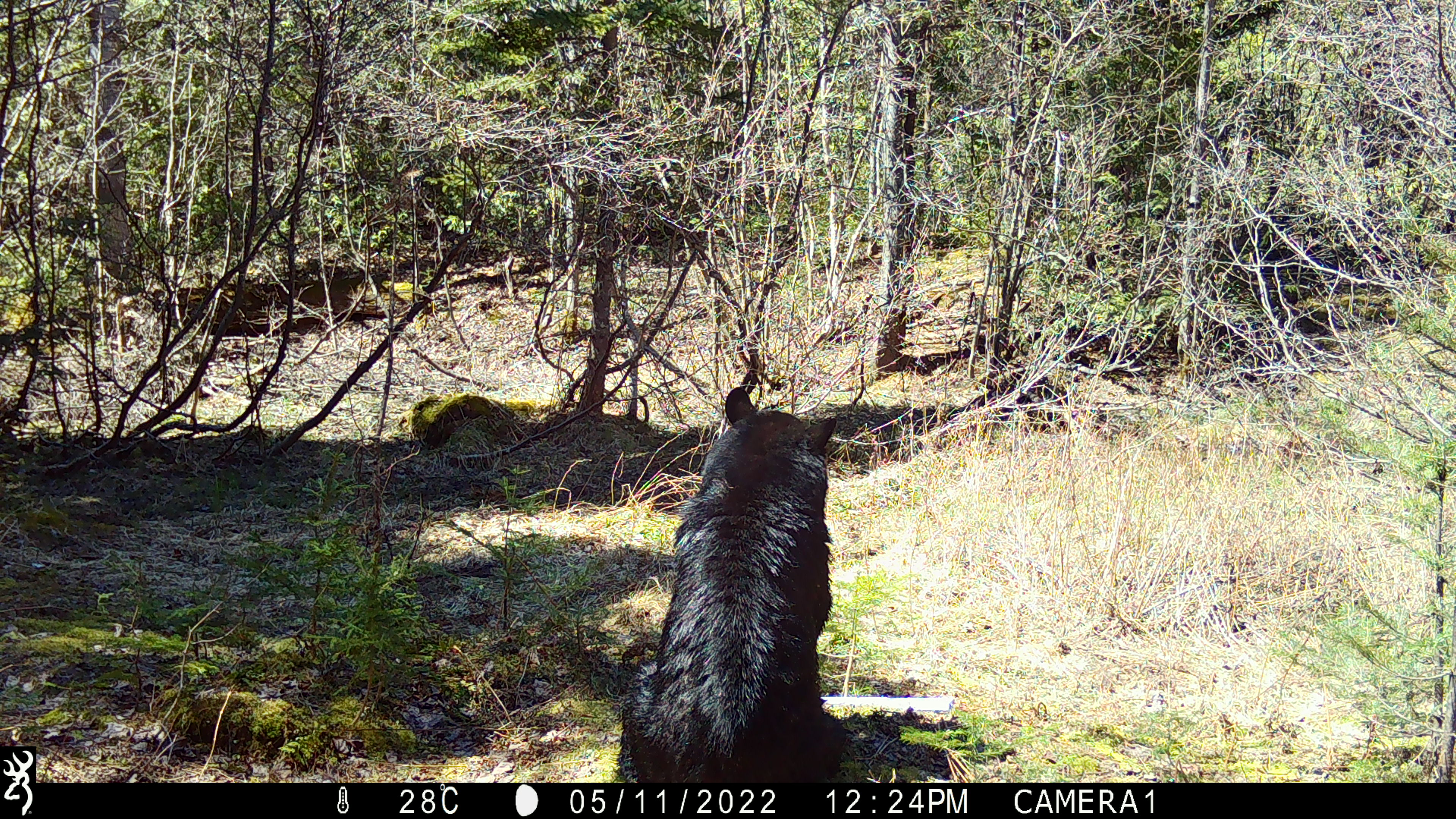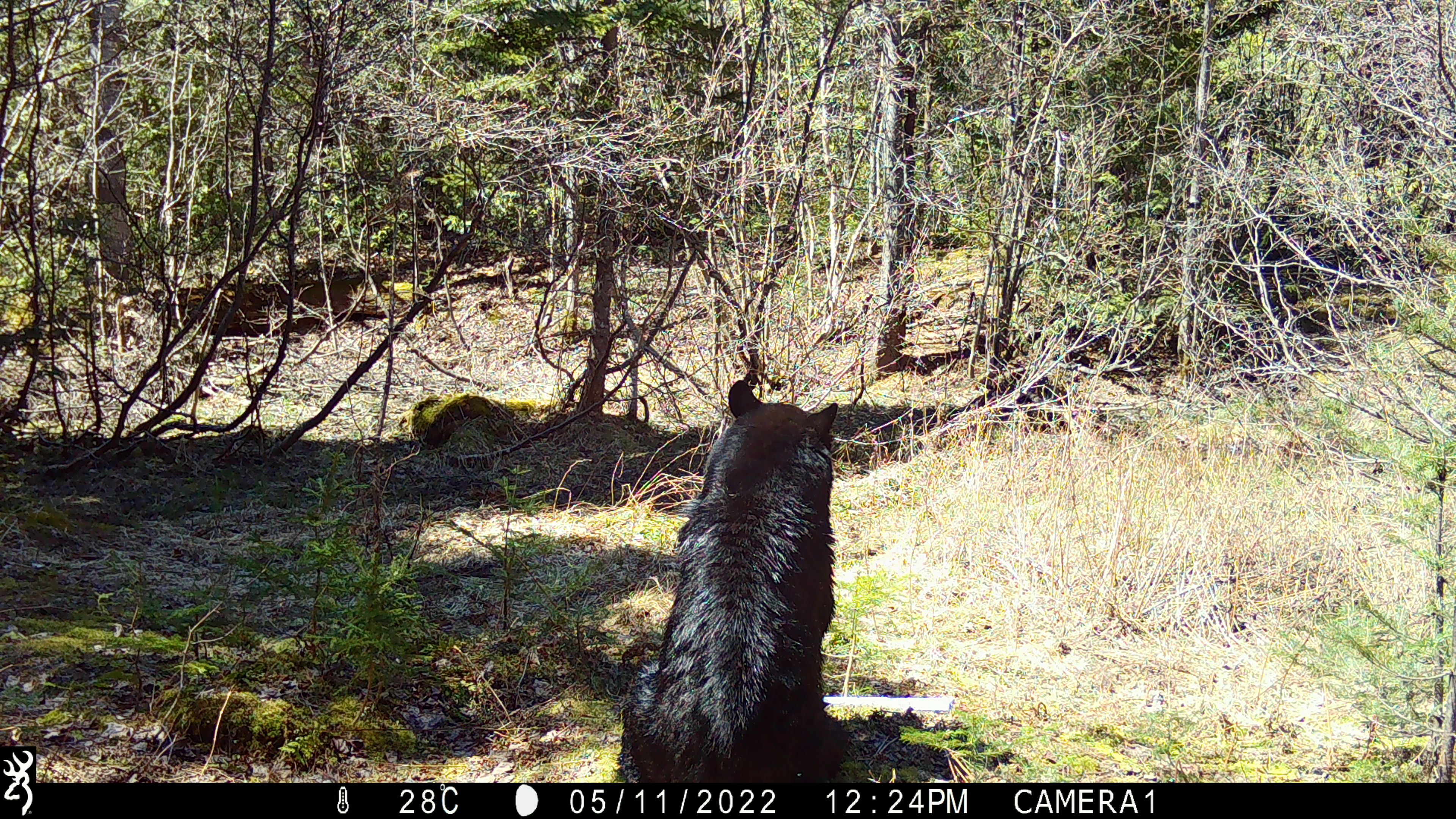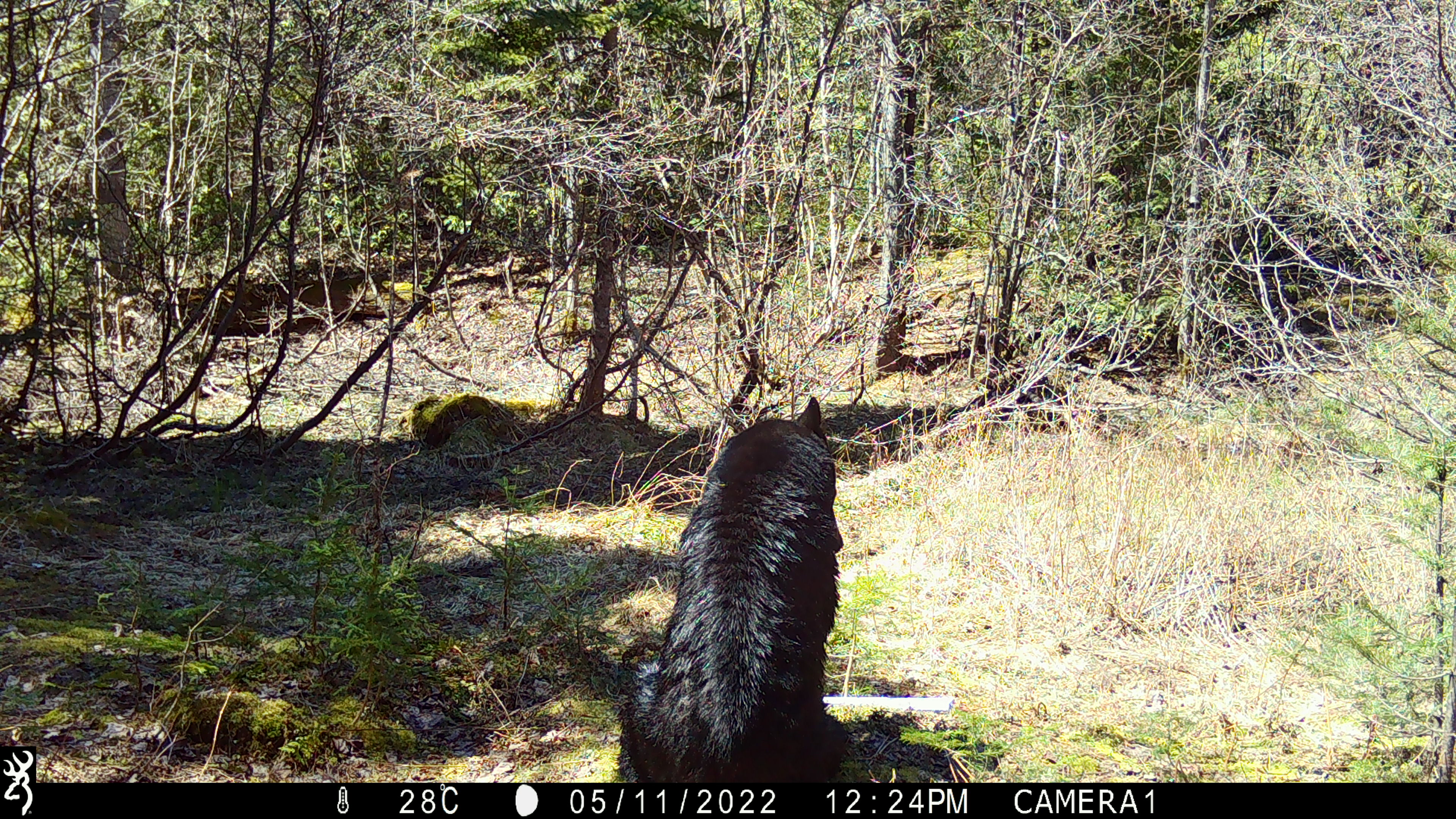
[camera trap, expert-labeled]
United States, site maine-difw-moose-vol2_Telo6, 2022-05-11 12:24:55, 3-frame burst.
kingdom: Animalia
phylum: Chordata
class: Mammalia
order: Carnivora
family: Ursidae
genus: Ursus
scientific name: Ursus americanus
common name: black bear